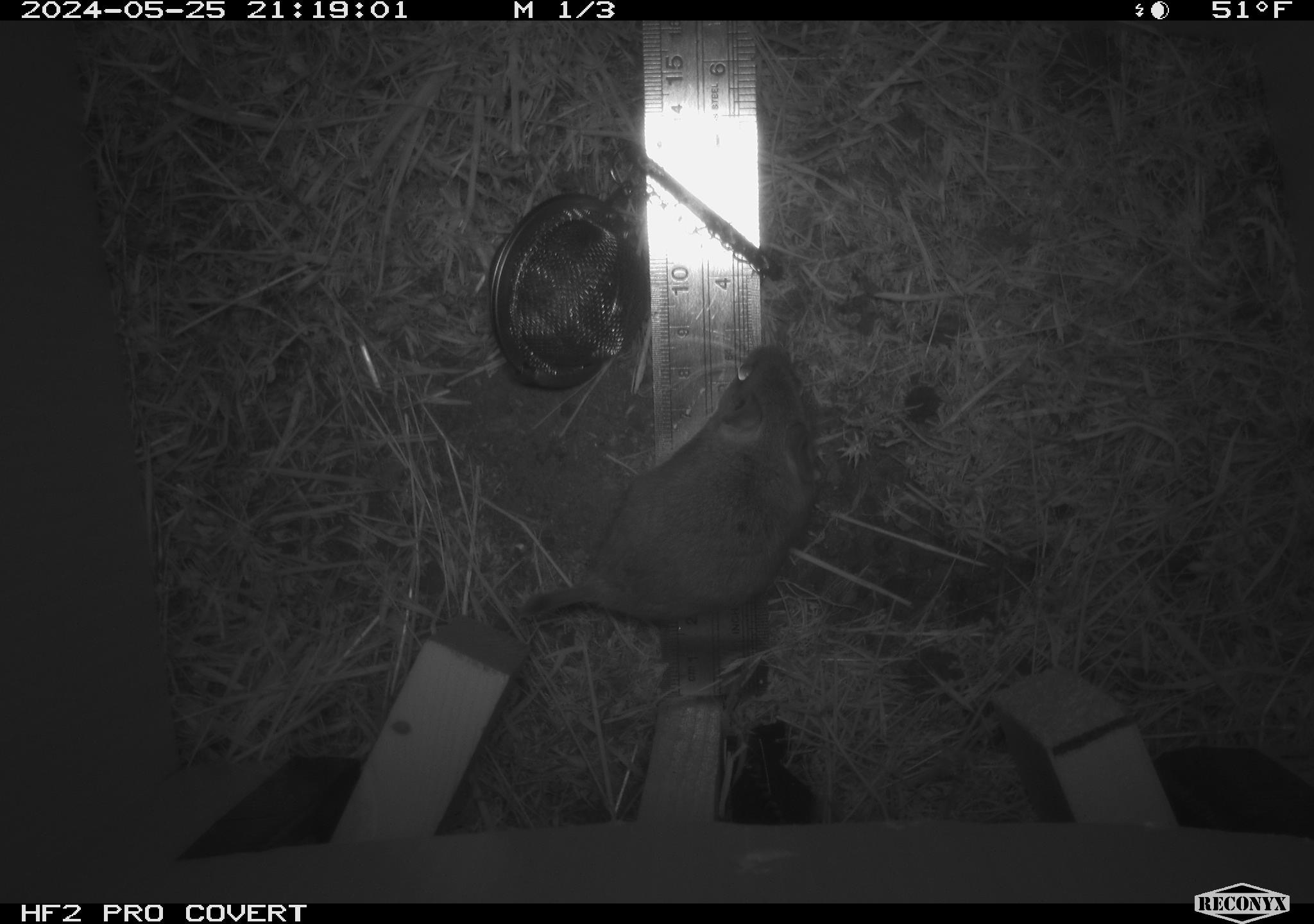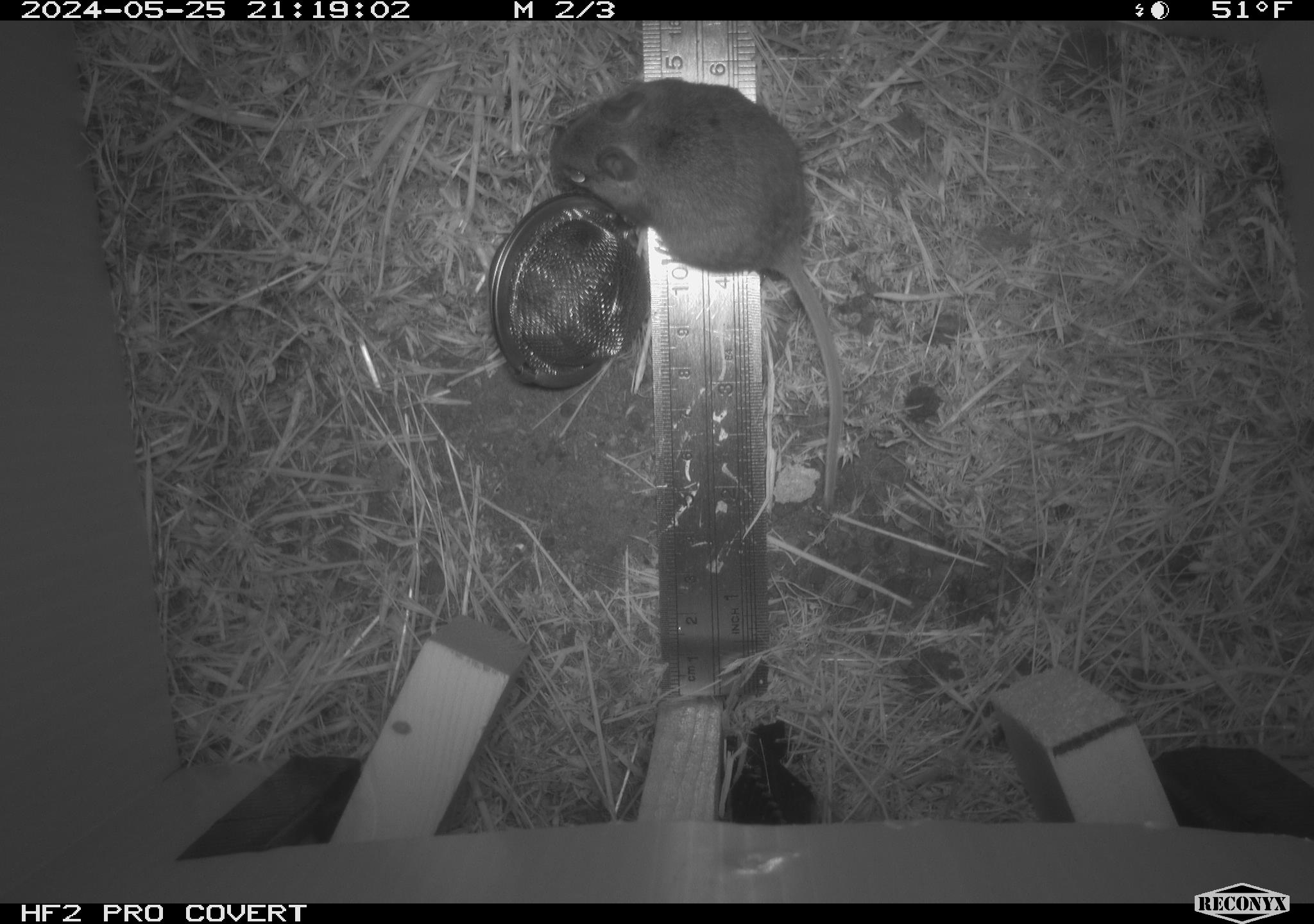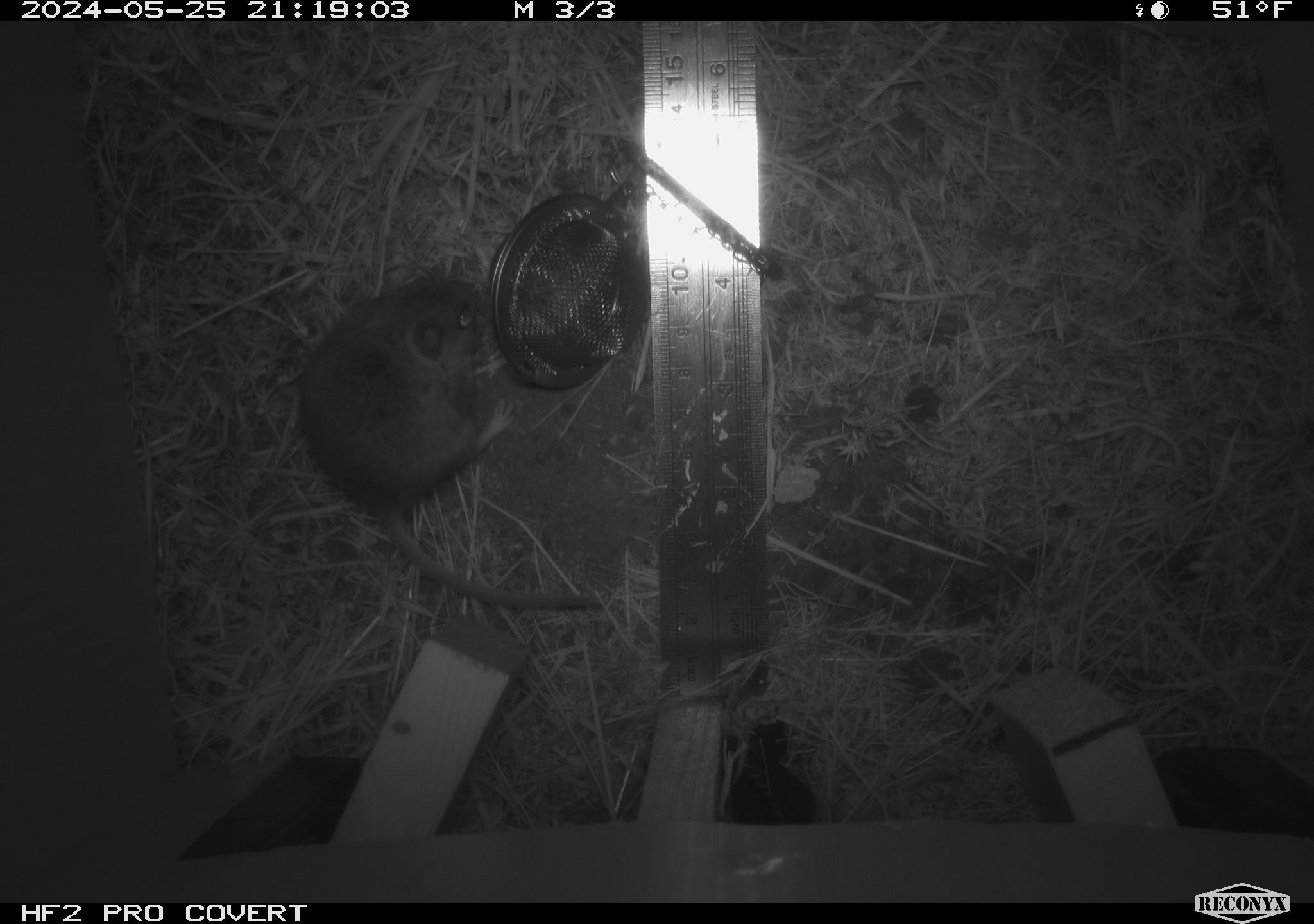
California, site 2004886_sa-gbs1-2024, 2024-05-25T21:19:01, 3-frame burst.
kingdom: Animalia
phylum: Chordata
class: Mammalia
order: Rodentia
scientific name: Rodentia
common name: mouse species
Mouse species (Rodentia).